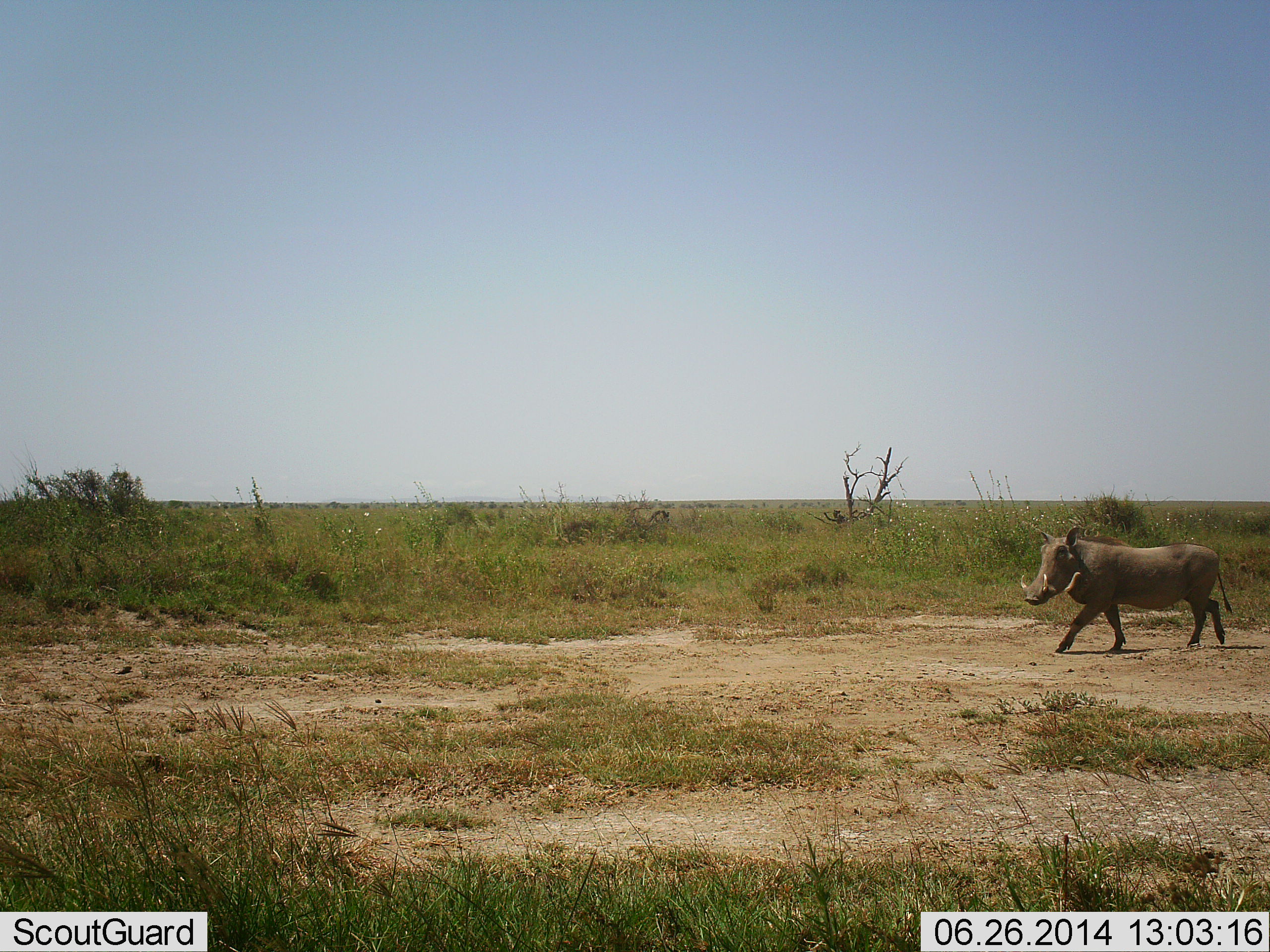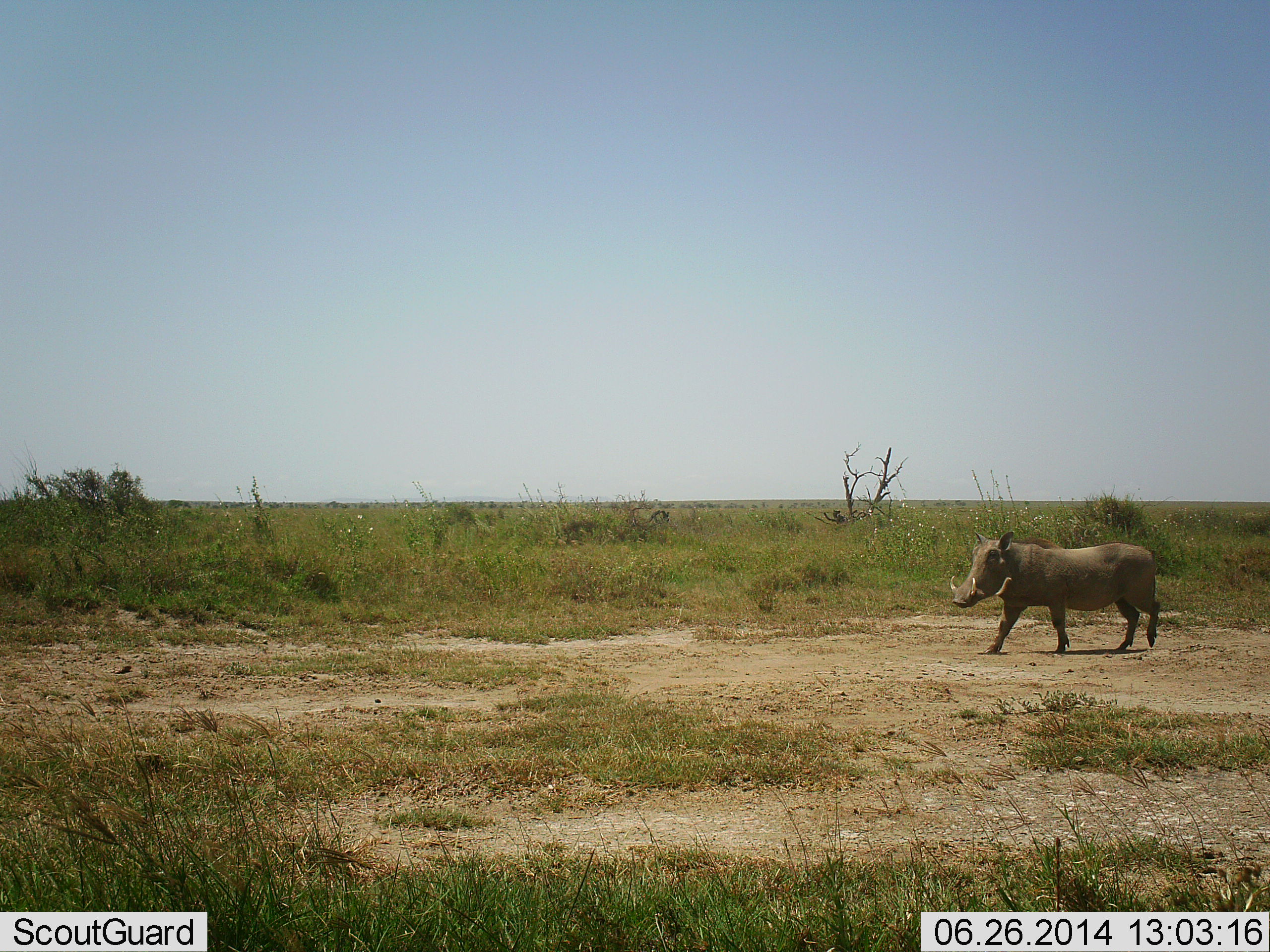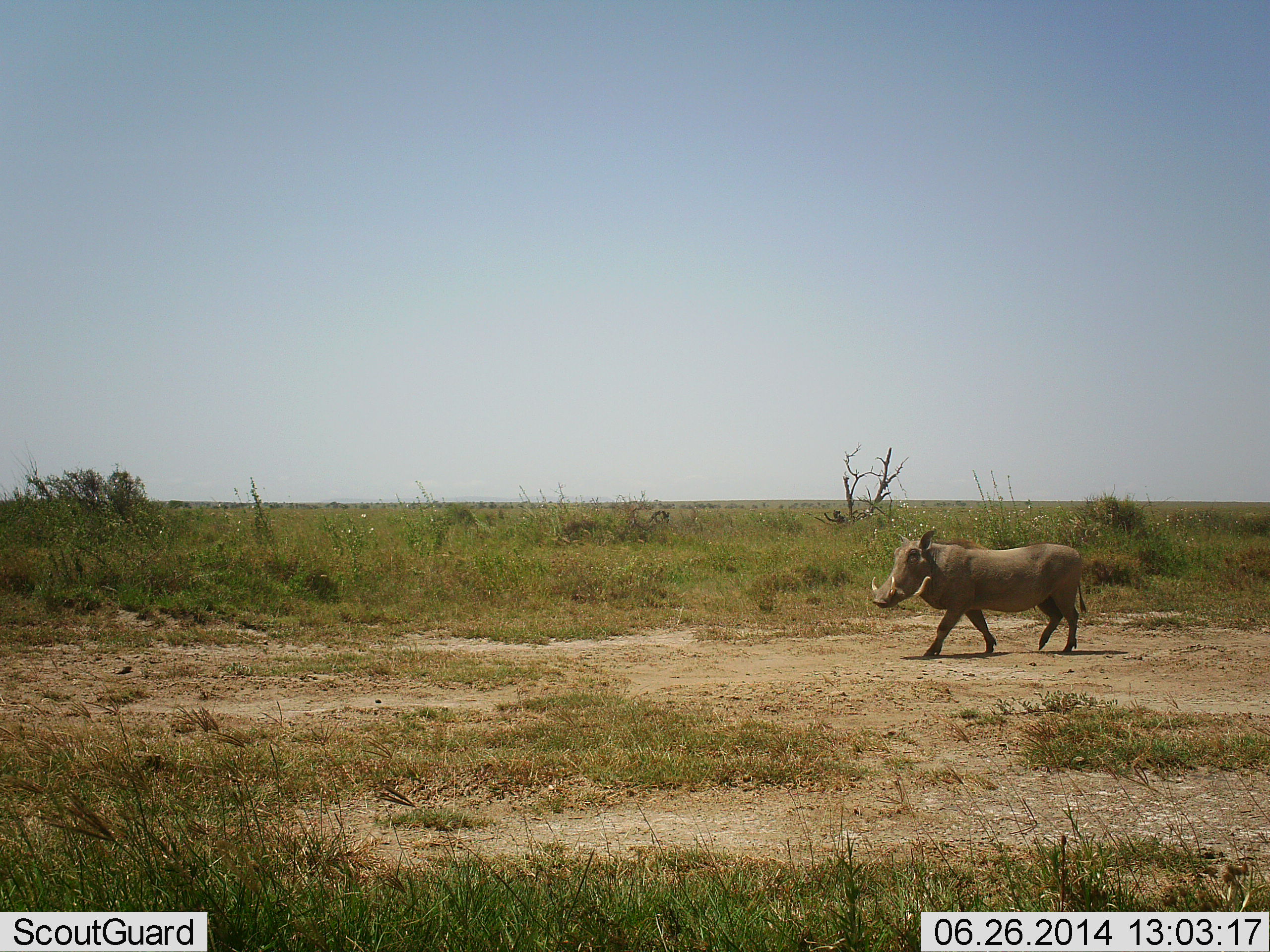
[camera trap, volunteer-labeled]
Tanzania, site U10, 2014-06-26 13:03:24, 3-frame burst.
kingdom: Animalia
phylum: Chordata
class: Mammalia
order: Artiodactyla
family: Suidae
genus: Phacochoerus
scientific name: Phacochoerus africanus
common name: warthog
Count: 1.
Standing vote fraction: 10%.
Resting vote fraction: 0%.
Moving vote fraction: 90%.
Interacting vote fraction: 0%.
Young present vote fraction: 0%.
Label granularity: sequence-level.